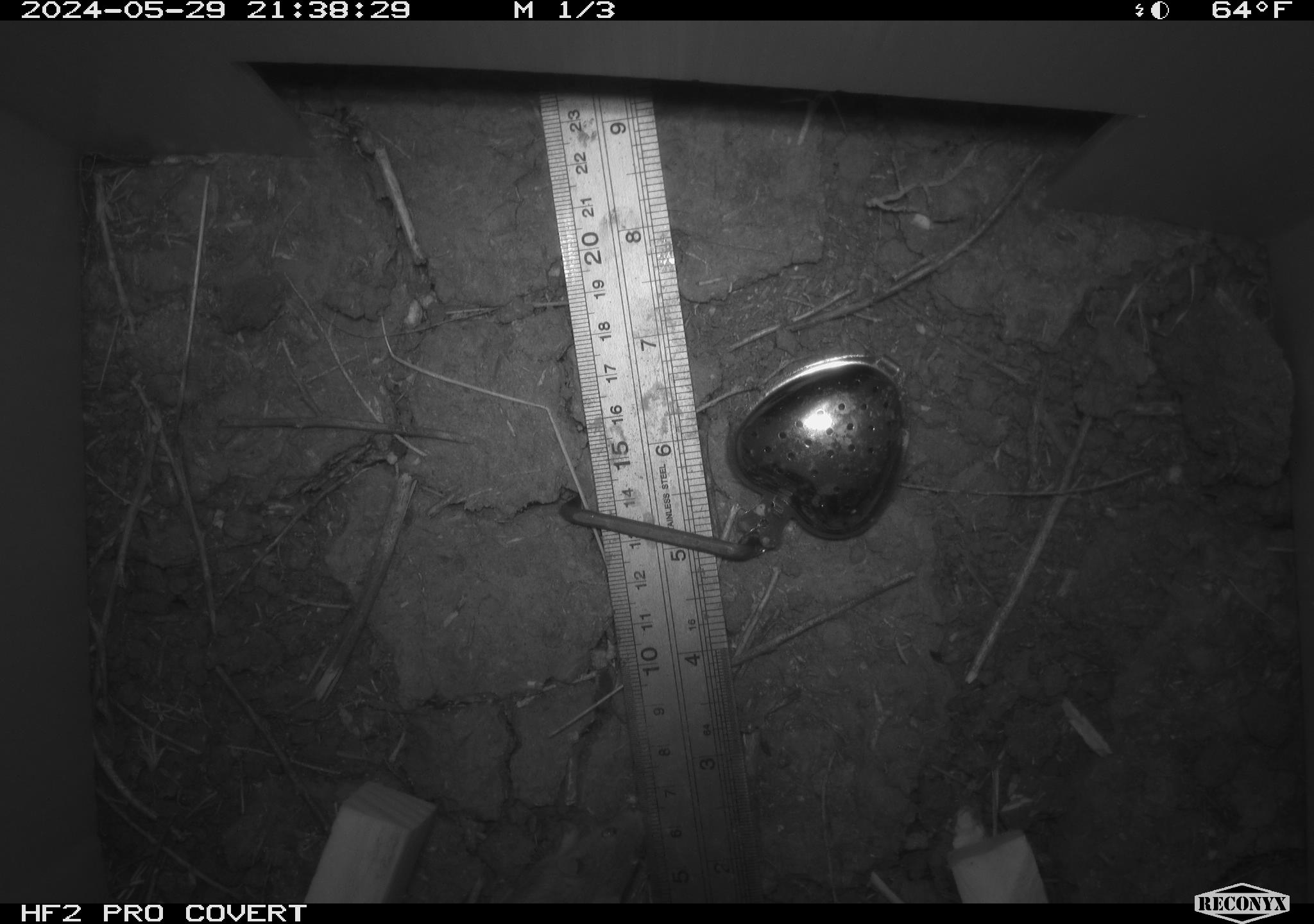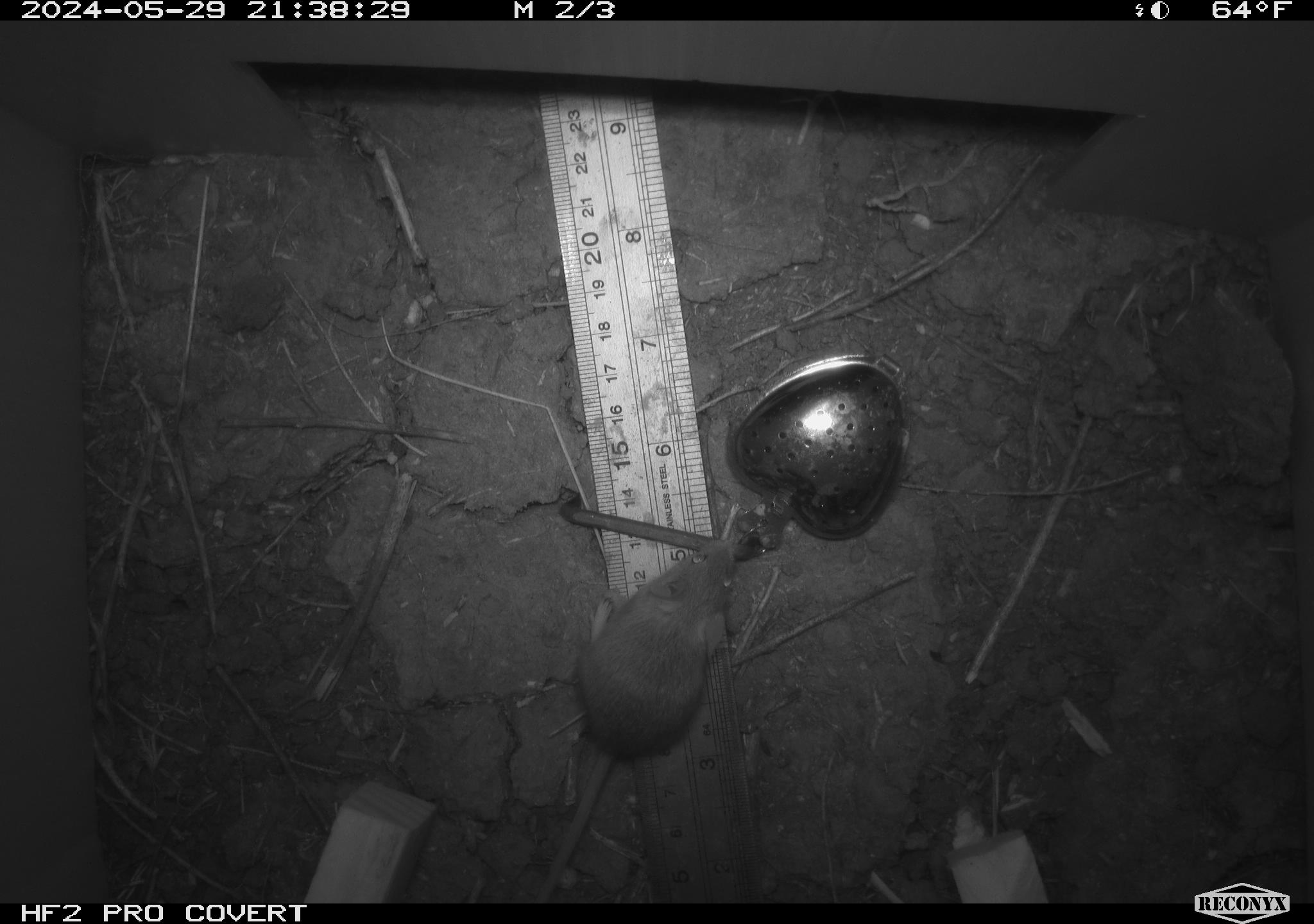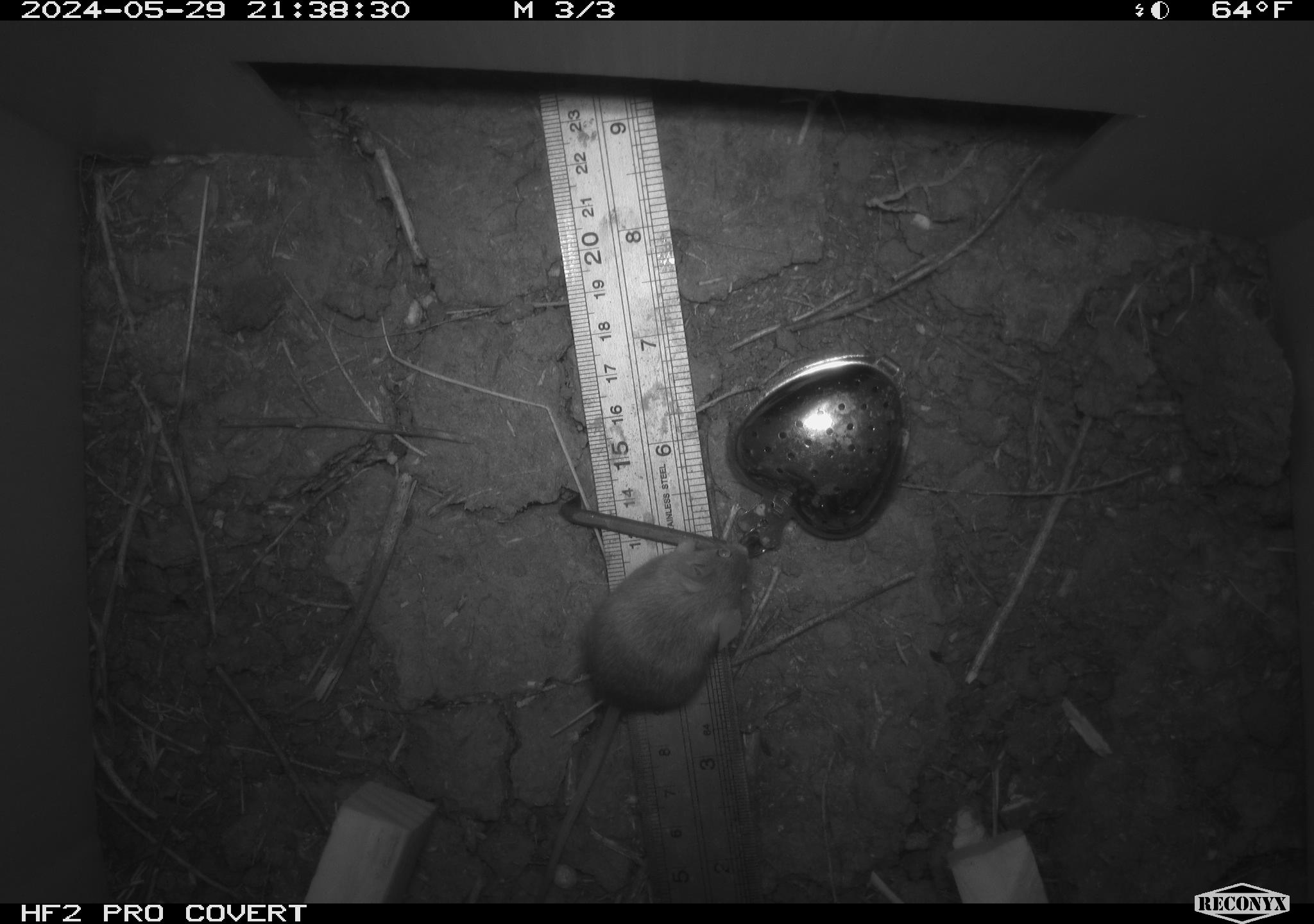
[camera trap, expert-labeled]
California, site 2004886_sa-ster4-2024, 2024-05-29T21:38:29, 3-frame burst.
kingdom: Animalia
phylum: Chordata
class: Mammalia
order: Rodentia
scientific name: Rodentia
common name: mouse species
Mouse species (Rodentia).